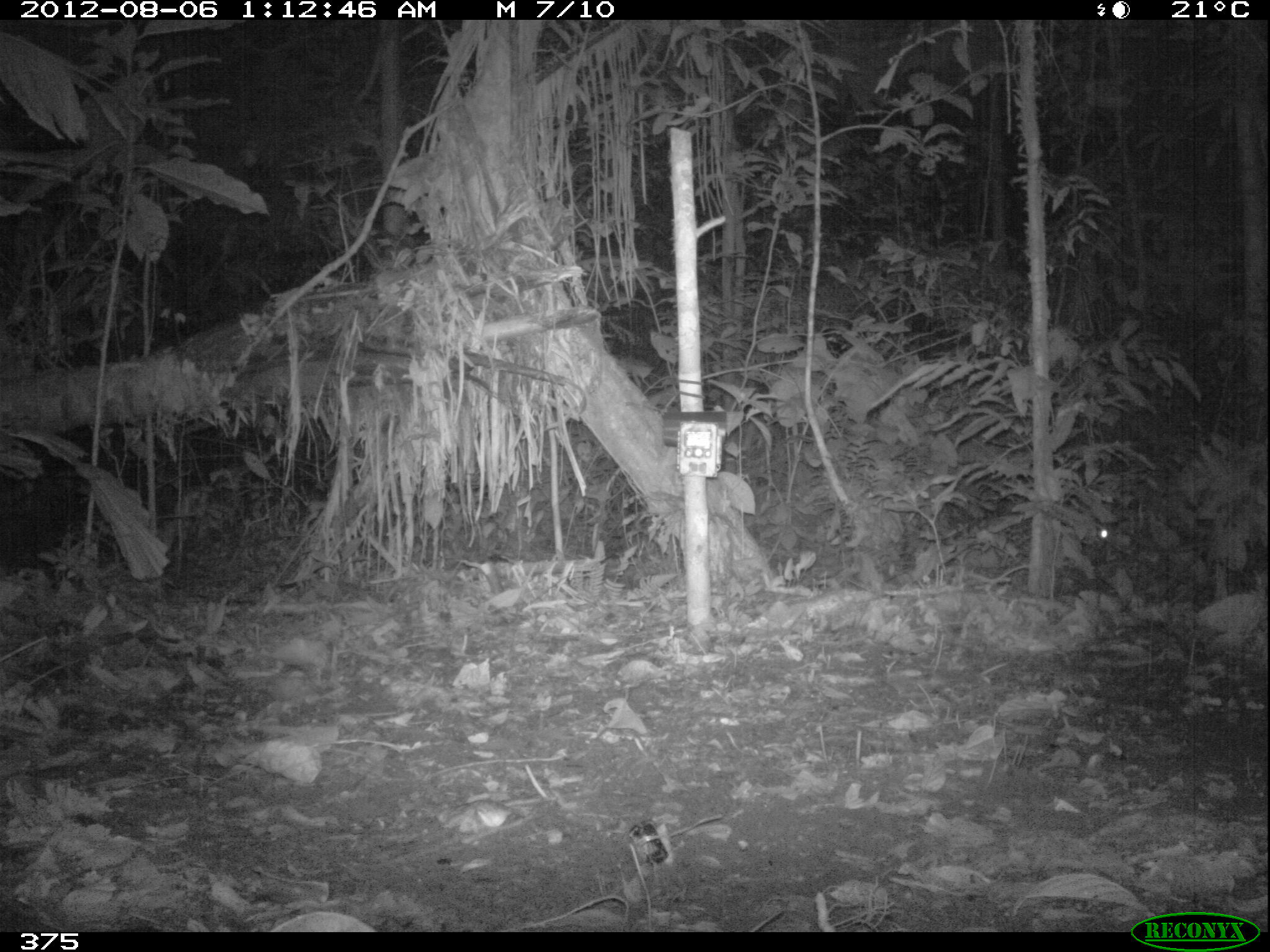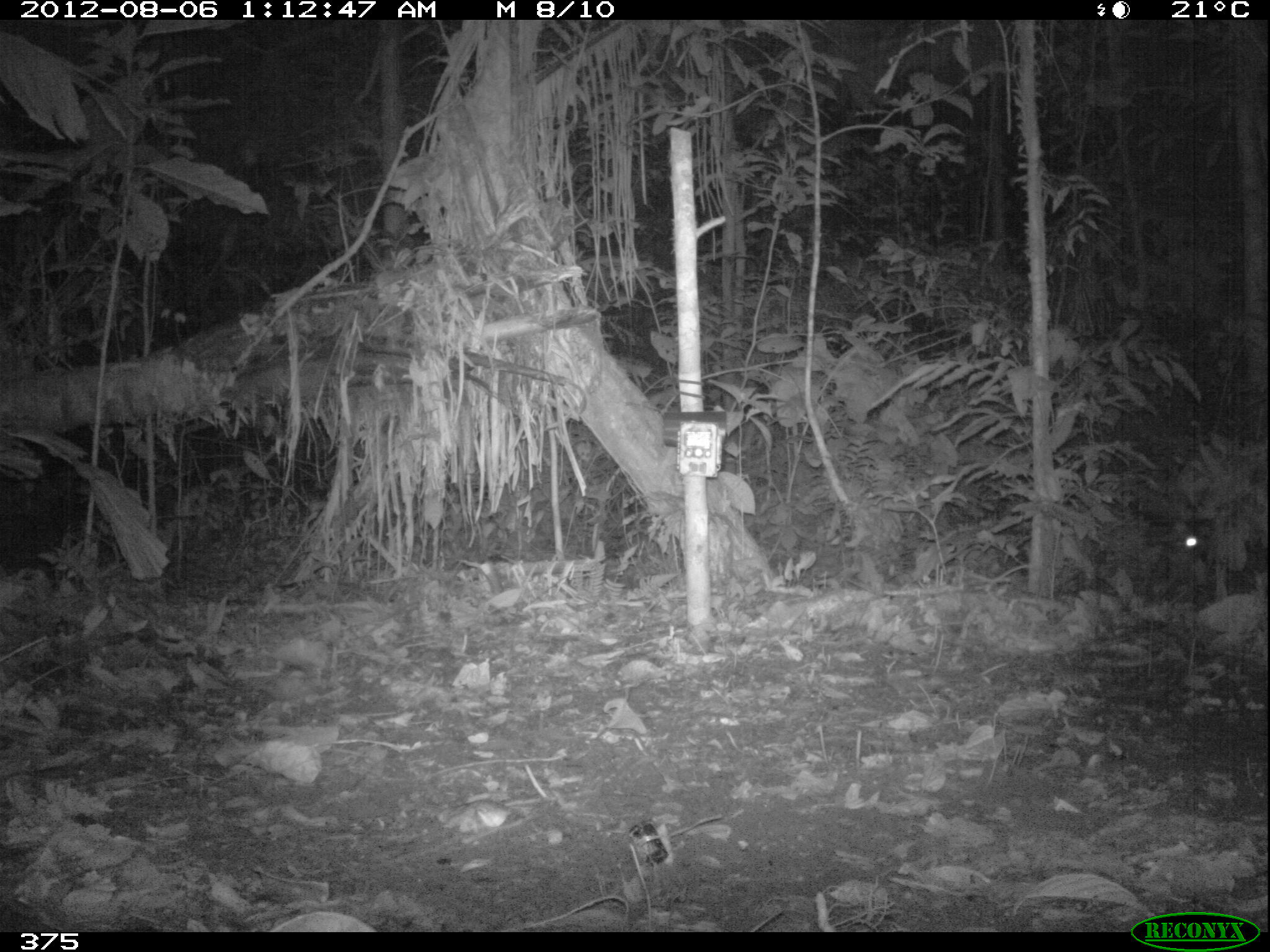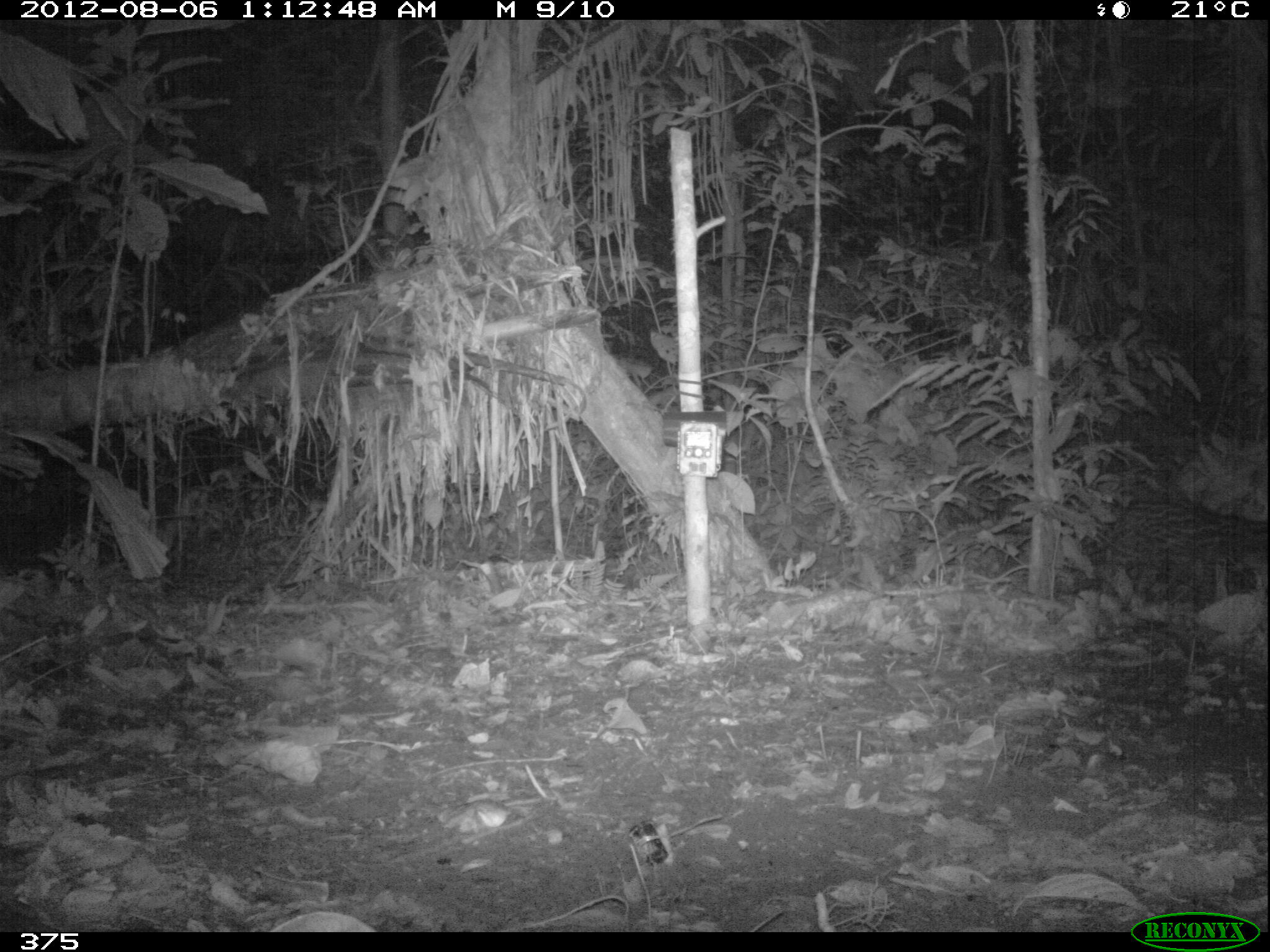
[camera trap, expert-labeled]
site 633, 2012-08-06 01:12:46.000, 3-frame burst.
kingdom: Animalia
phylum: Chordata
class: Mammalia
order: Carnivora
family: Felidae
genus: Leopardus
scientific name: Leopardus pardalis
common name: ocelot